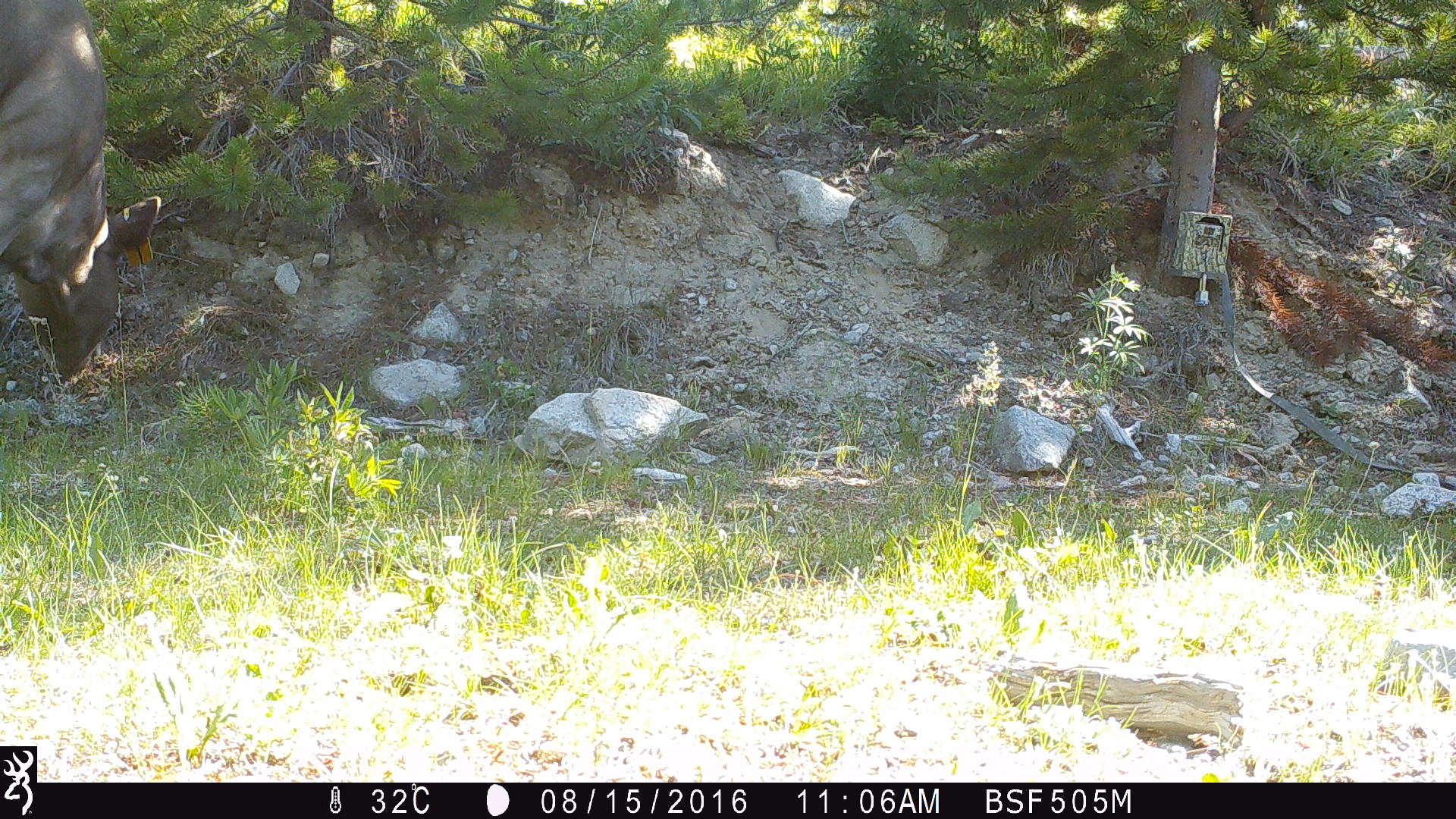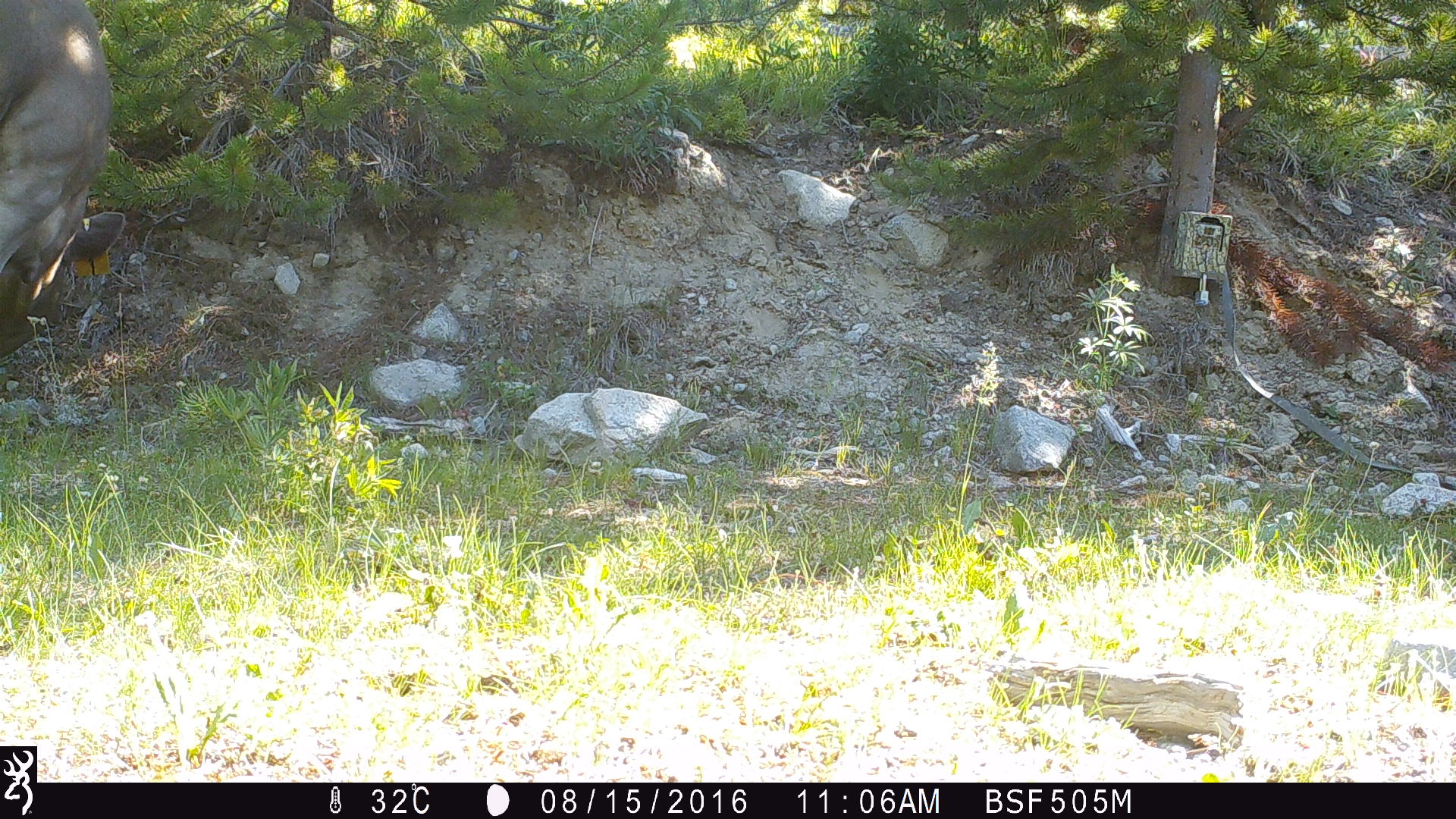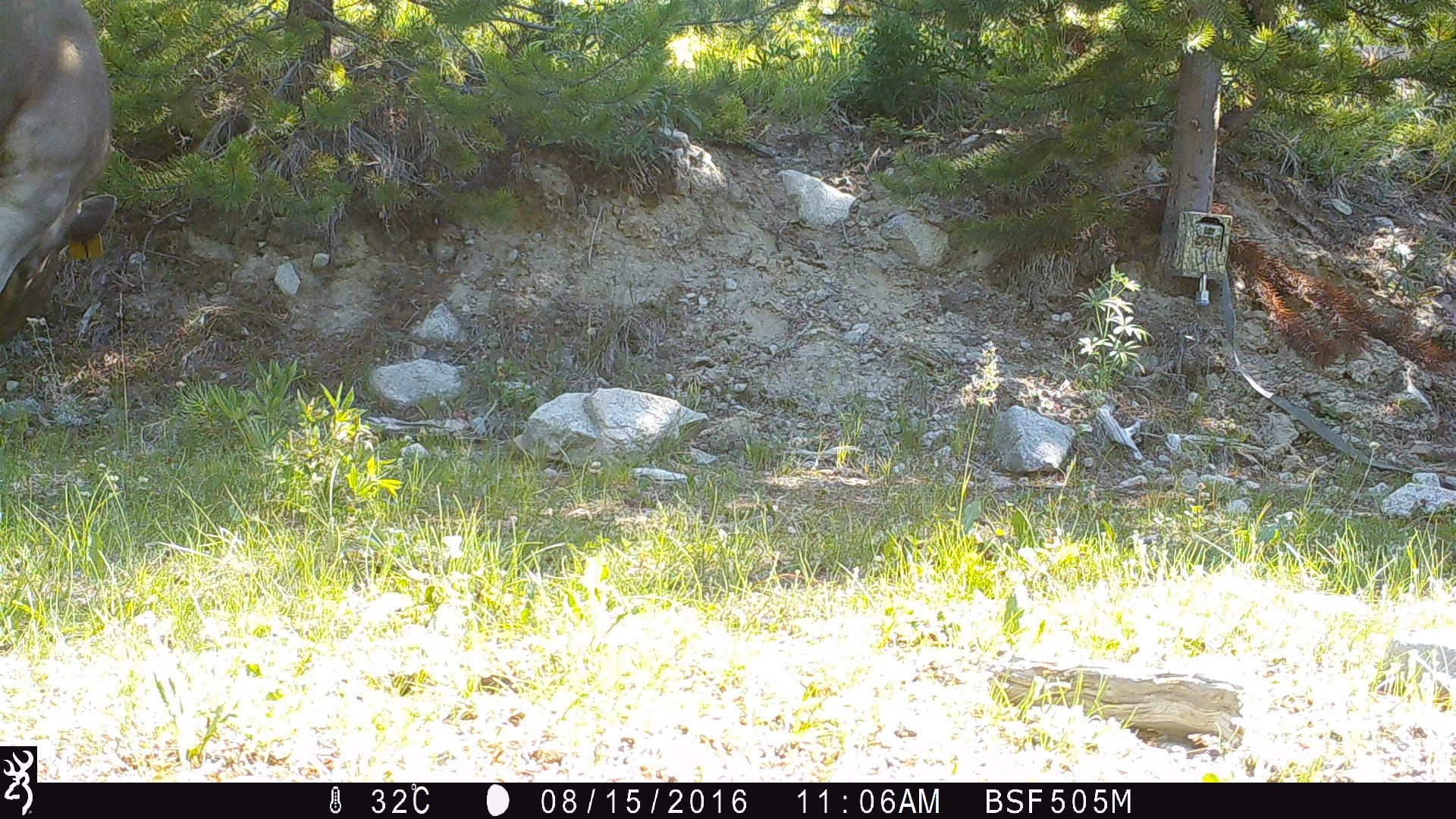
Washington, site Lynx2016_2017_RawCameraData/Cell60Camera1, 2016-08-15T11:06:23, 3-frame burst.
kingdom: Animalia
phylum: Chordata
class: Mammalia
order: Artiodactyla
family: Bovidae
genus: Bos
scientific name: Bos taurus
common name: domestic cattle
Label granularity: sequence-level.